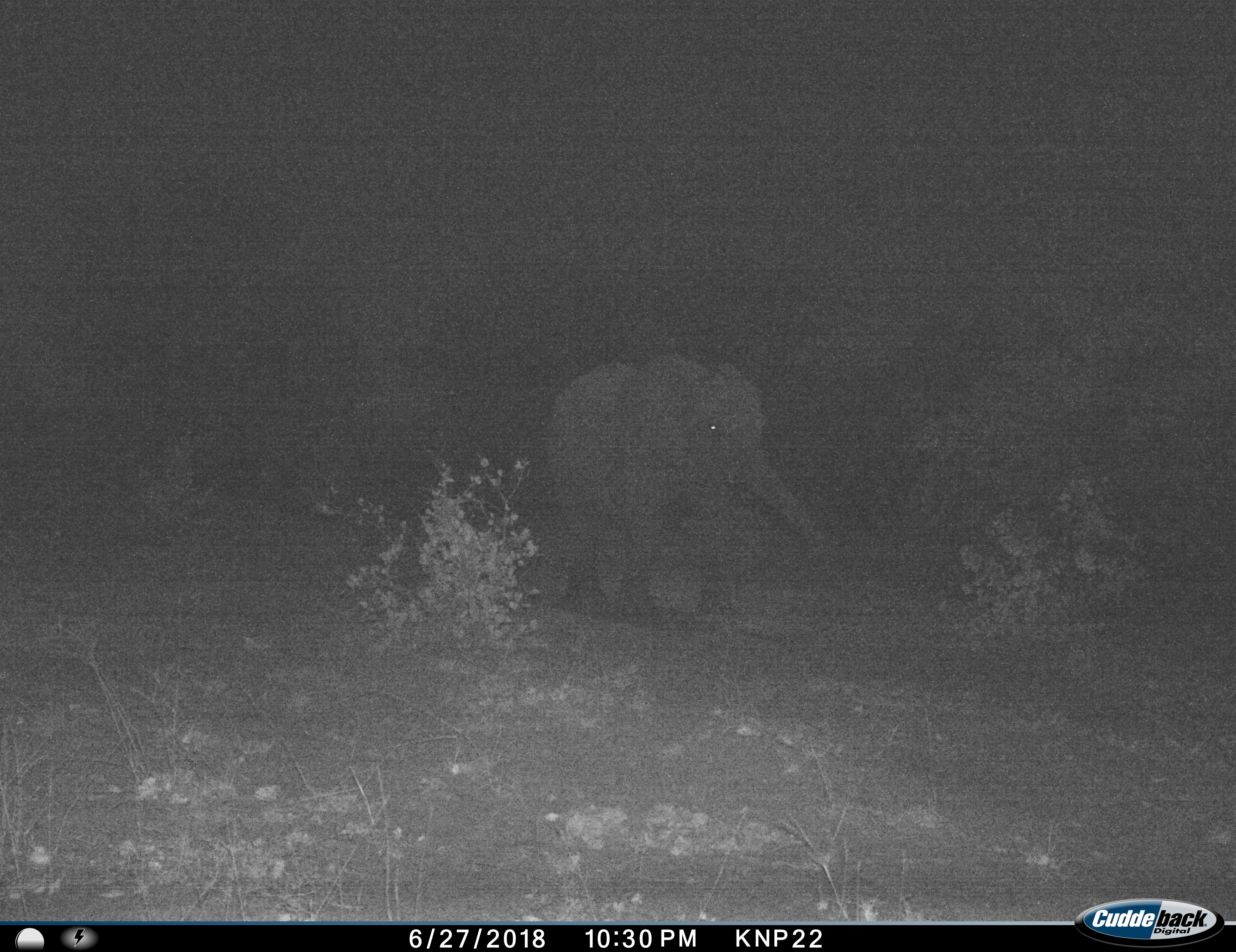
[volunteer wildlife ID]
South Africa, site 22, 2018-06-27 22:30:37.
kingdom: Animalia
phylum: Chordata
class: Mammalia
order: Proboscidea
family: Elephantidae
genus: Loxodonta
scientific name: Loxodonta africana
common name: african bush elephant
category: elephant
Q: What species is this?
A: Elephant (african bush elephant) (Loxodonta africana).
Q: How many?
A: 1.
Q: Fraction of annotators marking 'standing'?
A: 20%.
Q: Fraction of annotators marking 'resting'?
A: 0%.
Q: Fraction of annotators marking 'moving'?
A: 80%.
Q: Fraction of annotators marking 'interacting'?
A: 0%.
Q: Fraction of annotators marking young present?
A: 50%.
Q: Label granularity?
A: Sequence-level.